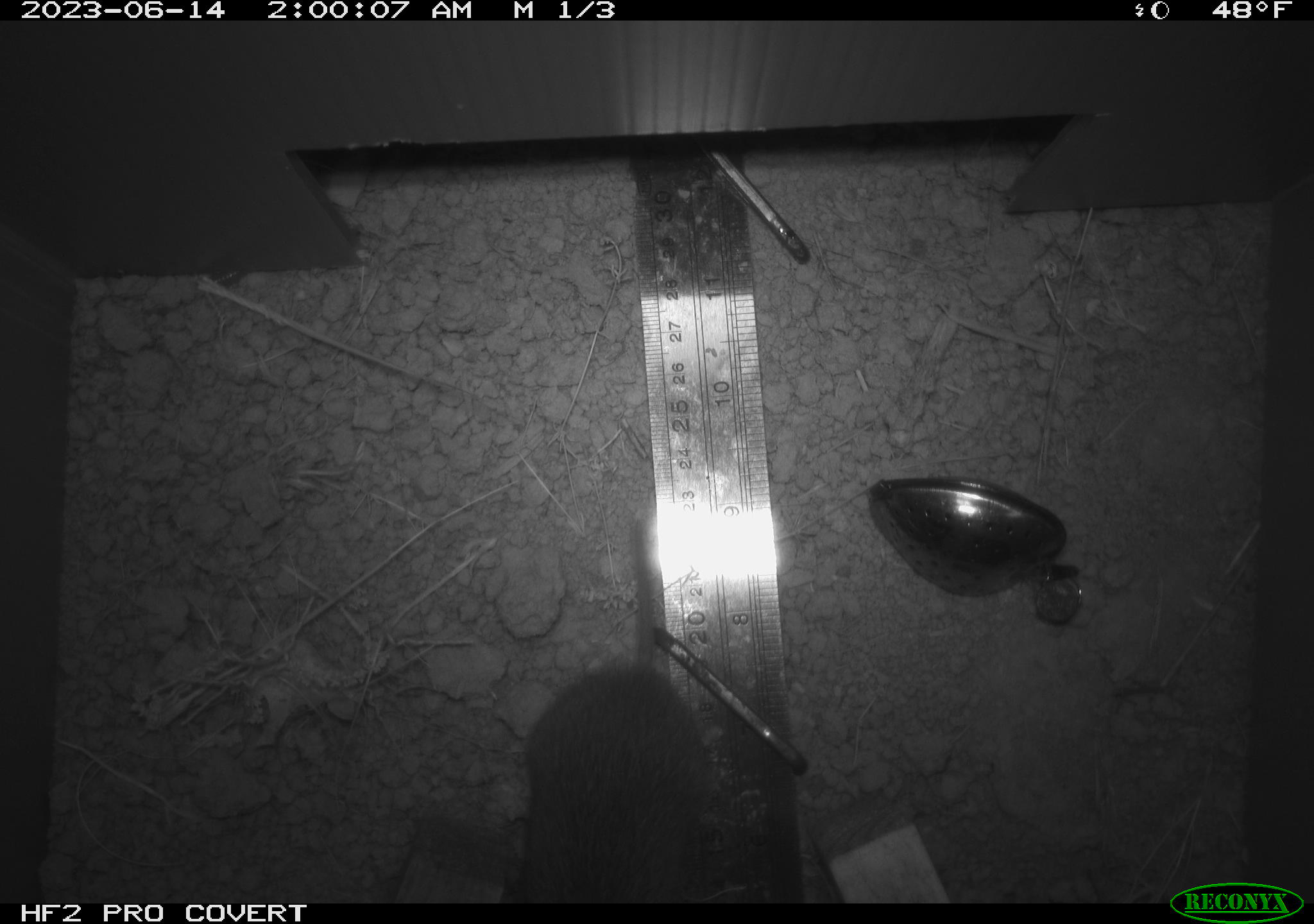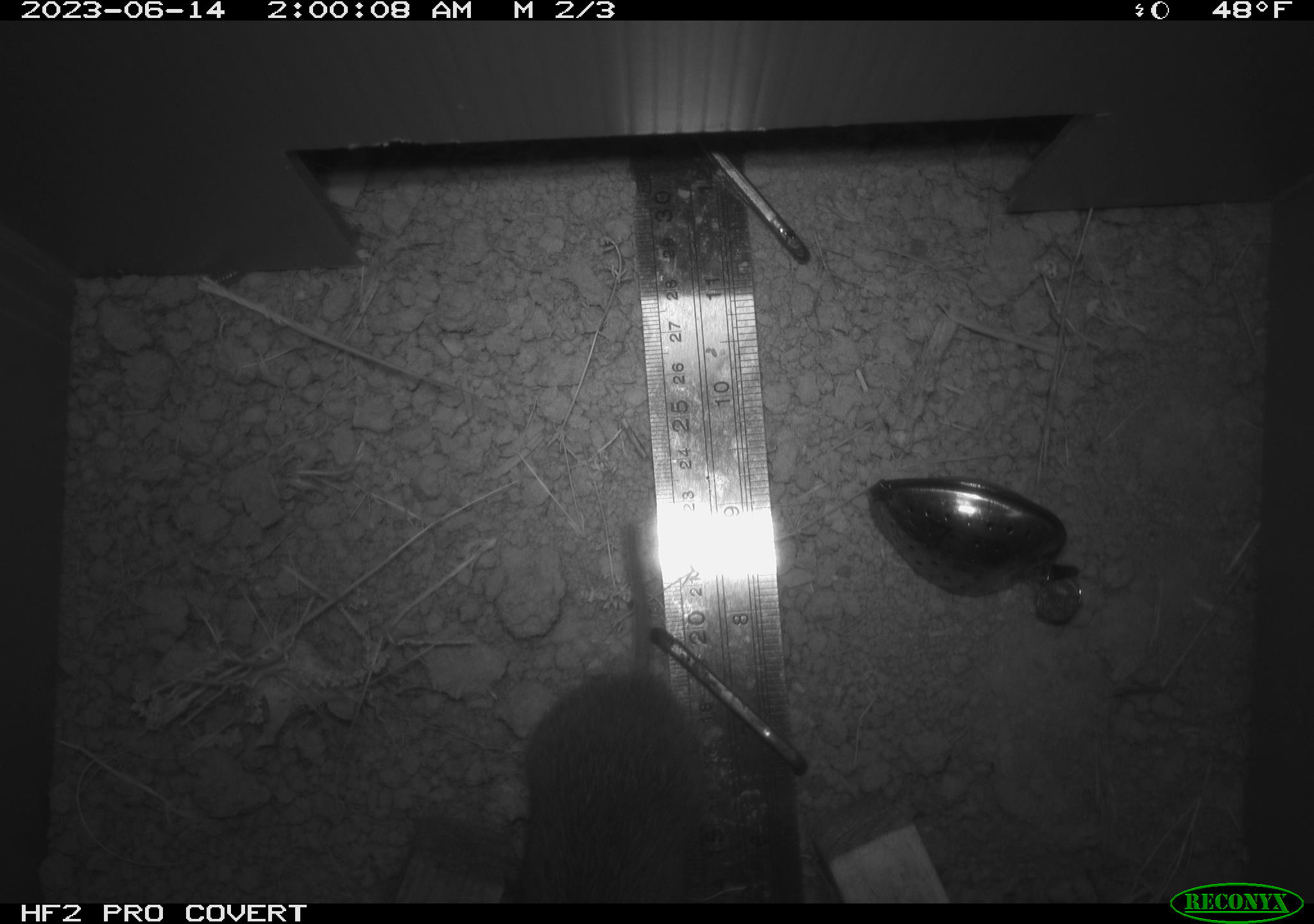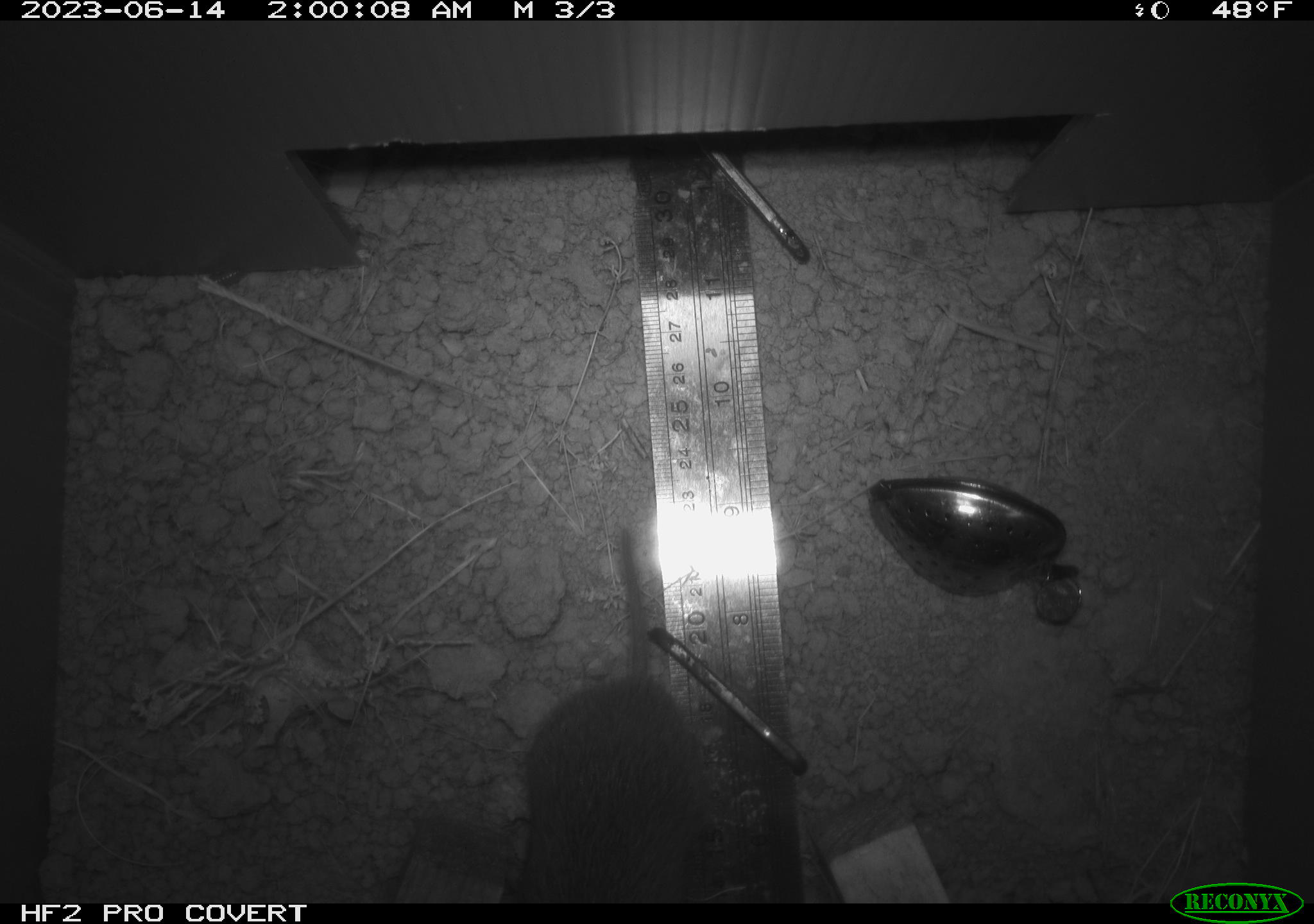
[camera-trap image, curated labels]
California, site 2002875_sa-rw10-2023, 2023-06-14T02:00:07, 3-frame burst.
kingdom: Animalia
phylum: Chordata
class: Mammalia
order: Rodentia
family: Cricetidae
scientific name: Arvicolinae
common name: voles, lemmings, and muskrats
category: arvicolinae subfamily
Arvicolinae subfamily (voles, lemmings, and muskrats) (Arvicolinae).